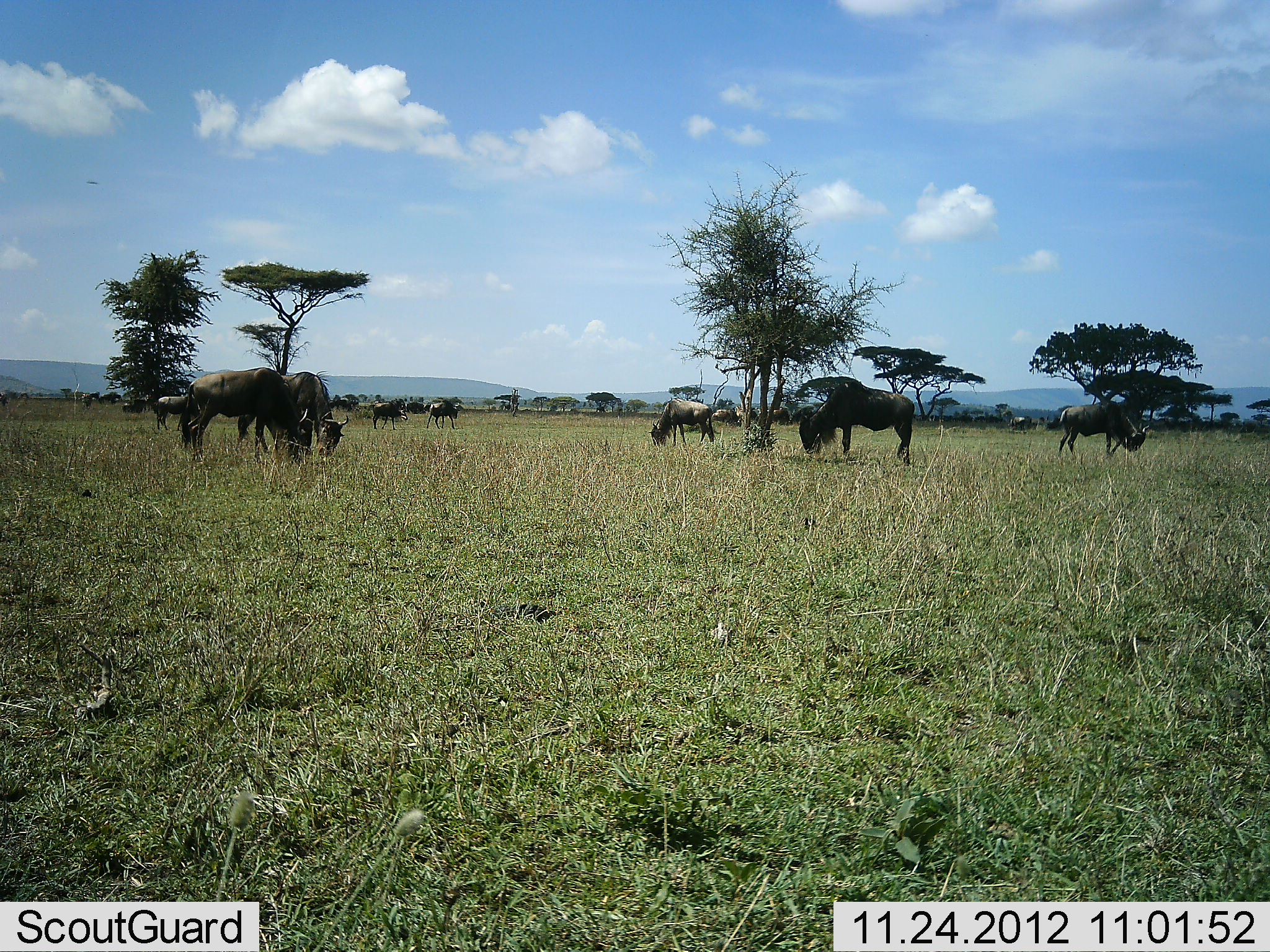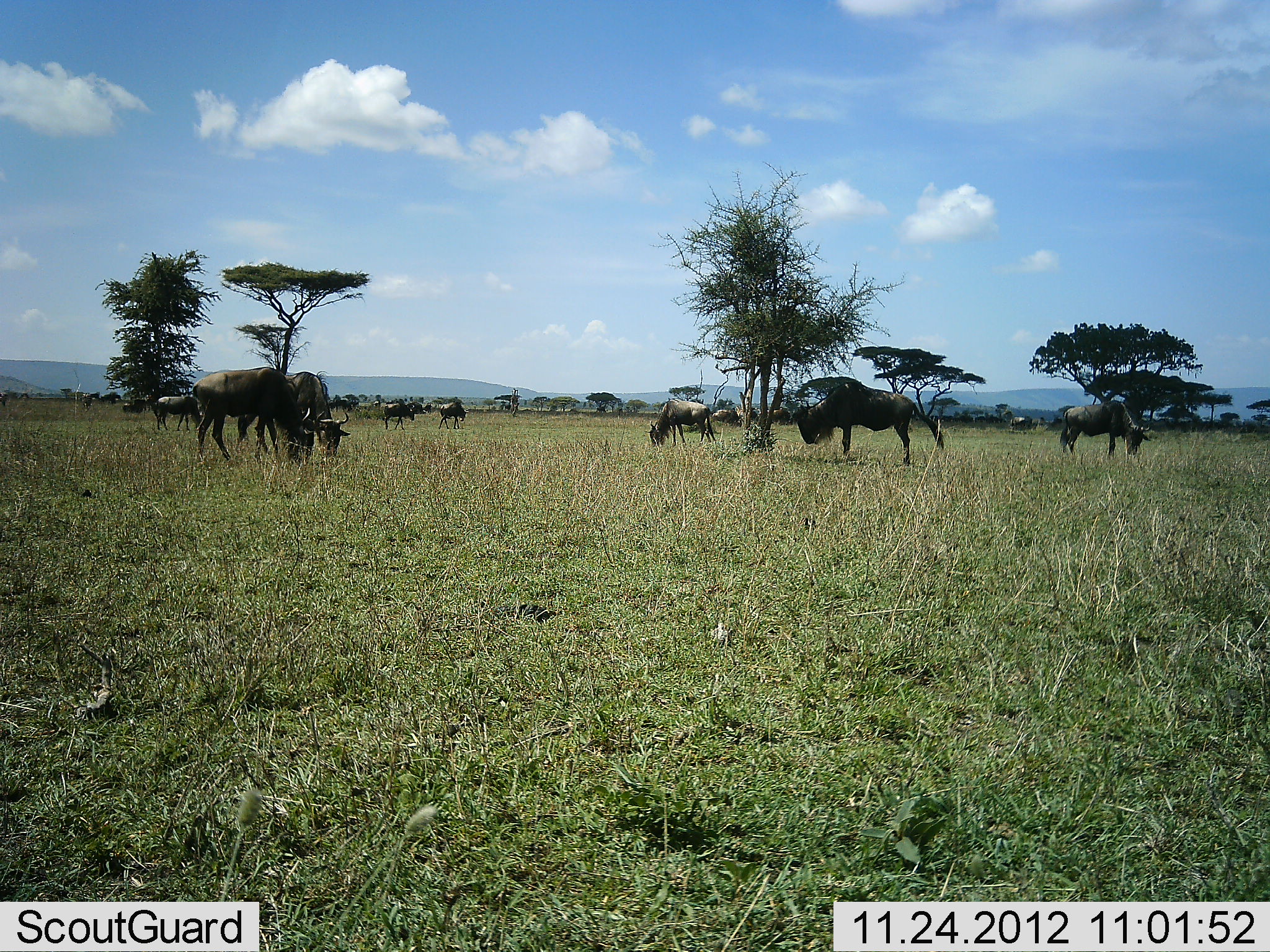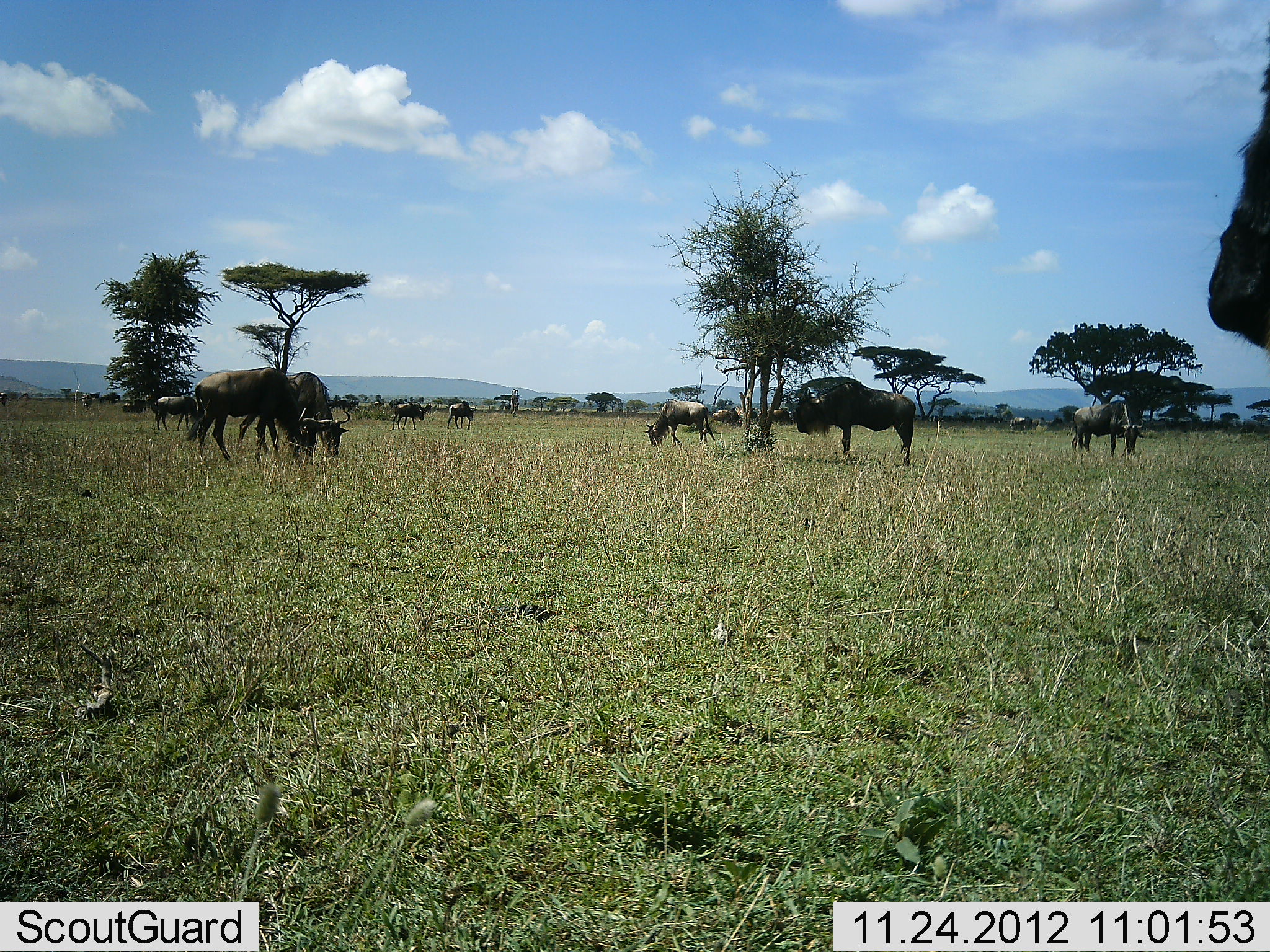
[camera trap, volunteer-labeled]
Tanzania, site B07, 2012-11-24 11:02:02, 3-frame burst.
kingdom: Animalia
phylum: Chordata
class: Mammalia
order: Artiodactyla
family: Bovidae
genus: Connochaetes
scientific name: Connochaetes taurinus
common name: blue wildebeest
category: wildebeest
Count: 11-50.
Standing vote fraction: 50%.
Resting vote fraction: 0%.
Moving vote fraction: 20%.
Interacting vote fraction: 0%.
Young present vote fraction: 0%.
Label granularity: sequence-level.